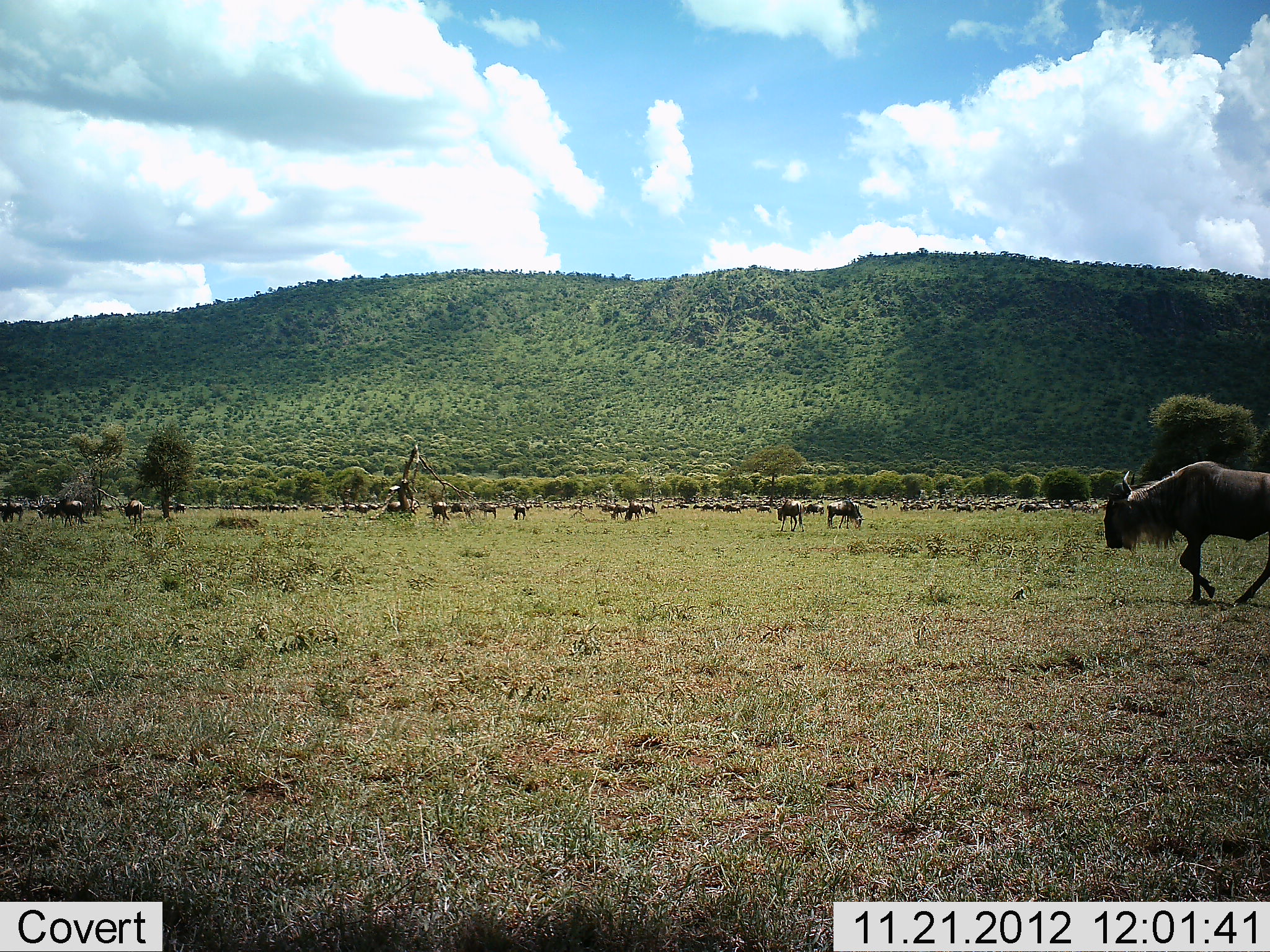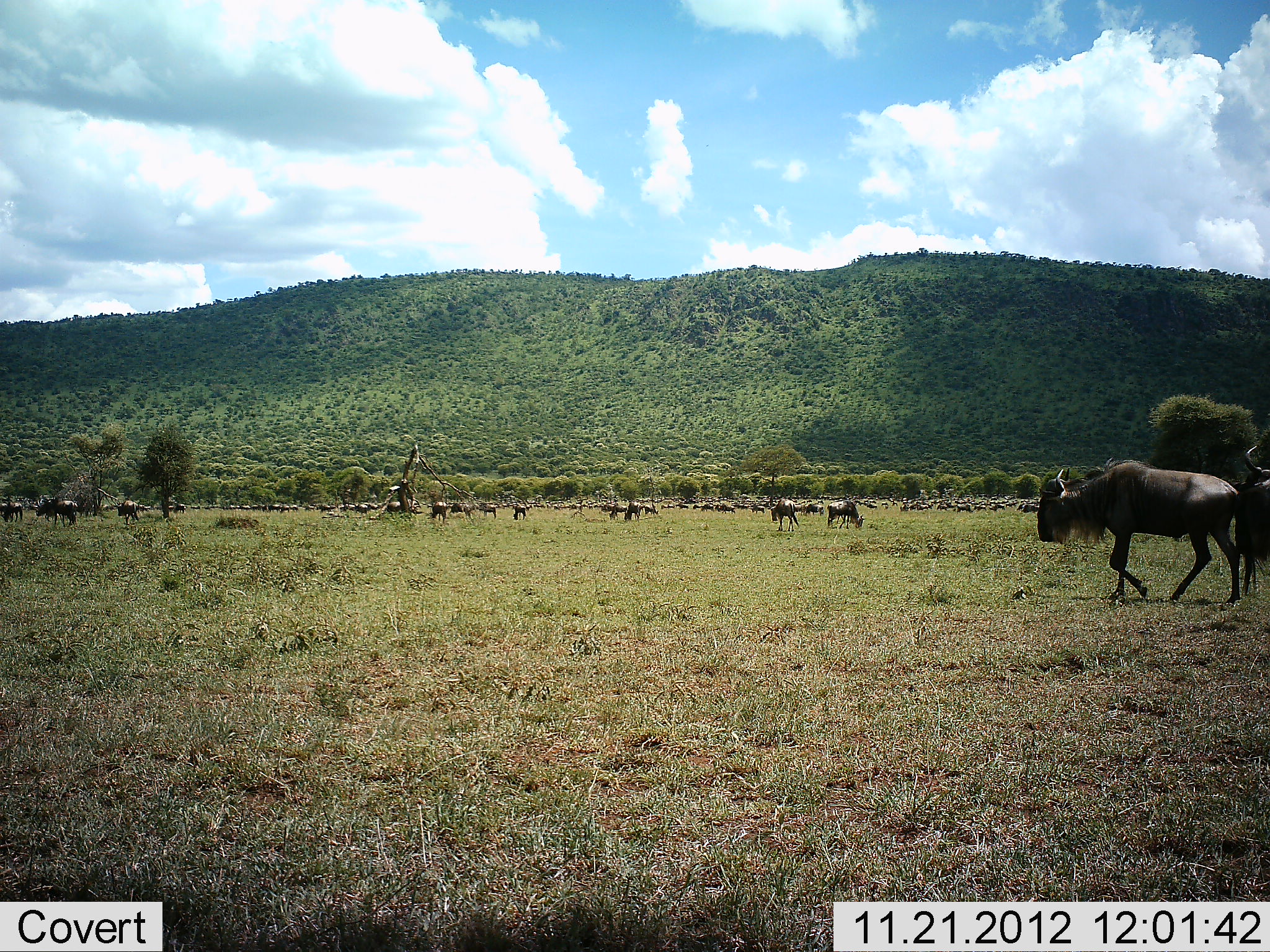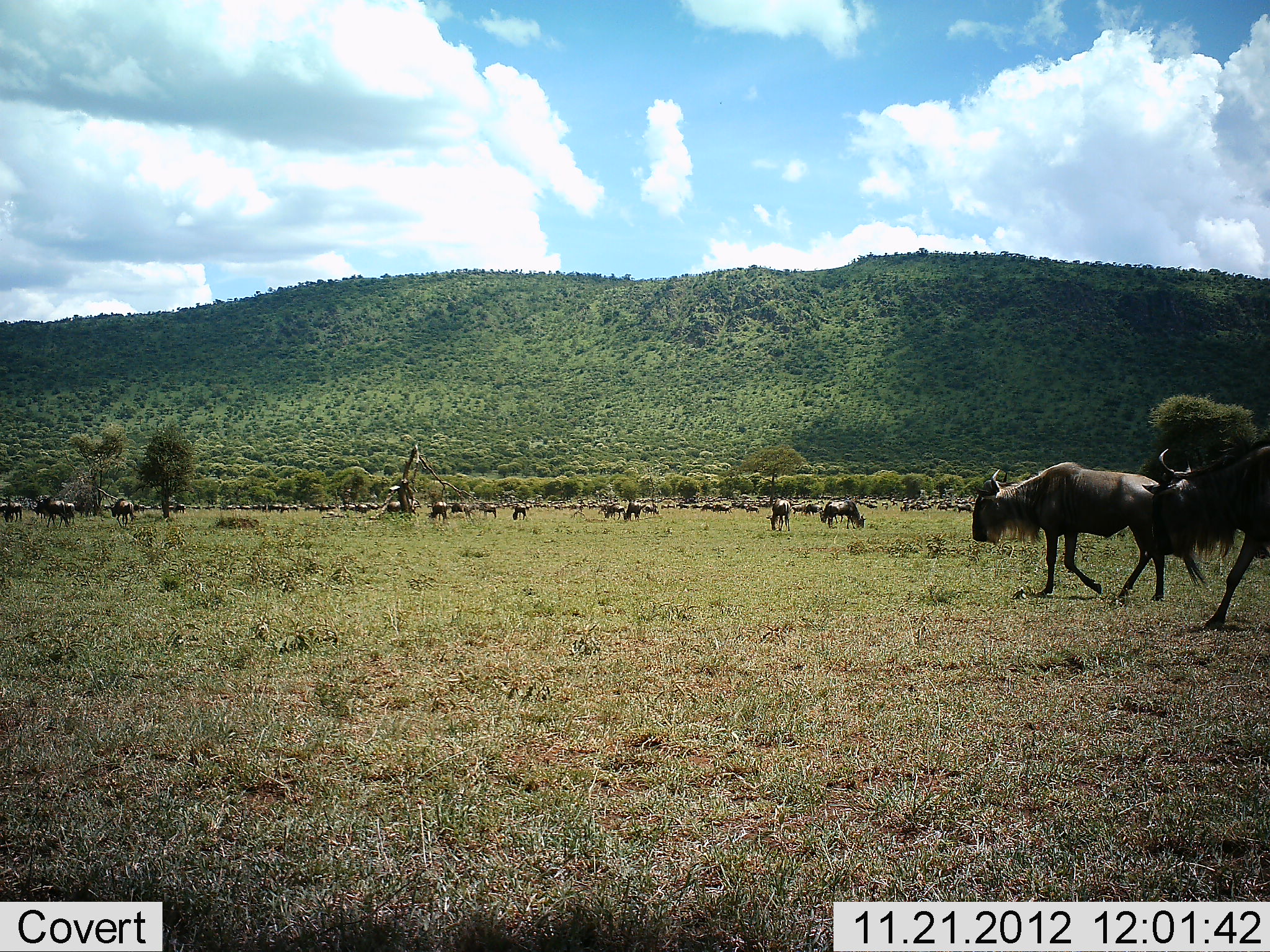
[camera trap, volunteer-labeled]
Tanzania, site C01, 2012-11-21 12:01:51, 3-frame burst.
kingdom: Animalia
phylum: Chordata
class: Mammalia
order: Artiodactyla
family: Bovidae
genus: Connochaetes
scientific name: Connochaetes taurinus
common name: blue wildebeest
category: wildebeest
Wildebeest (blue wildebeest) (Connochaetes taurinus), count 11-50. Behavior (volunteer vote fractions): standing 75%, resting 12%, moving 92%, interacting 4%. Young present (vote fraction): 0%. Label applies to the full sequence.